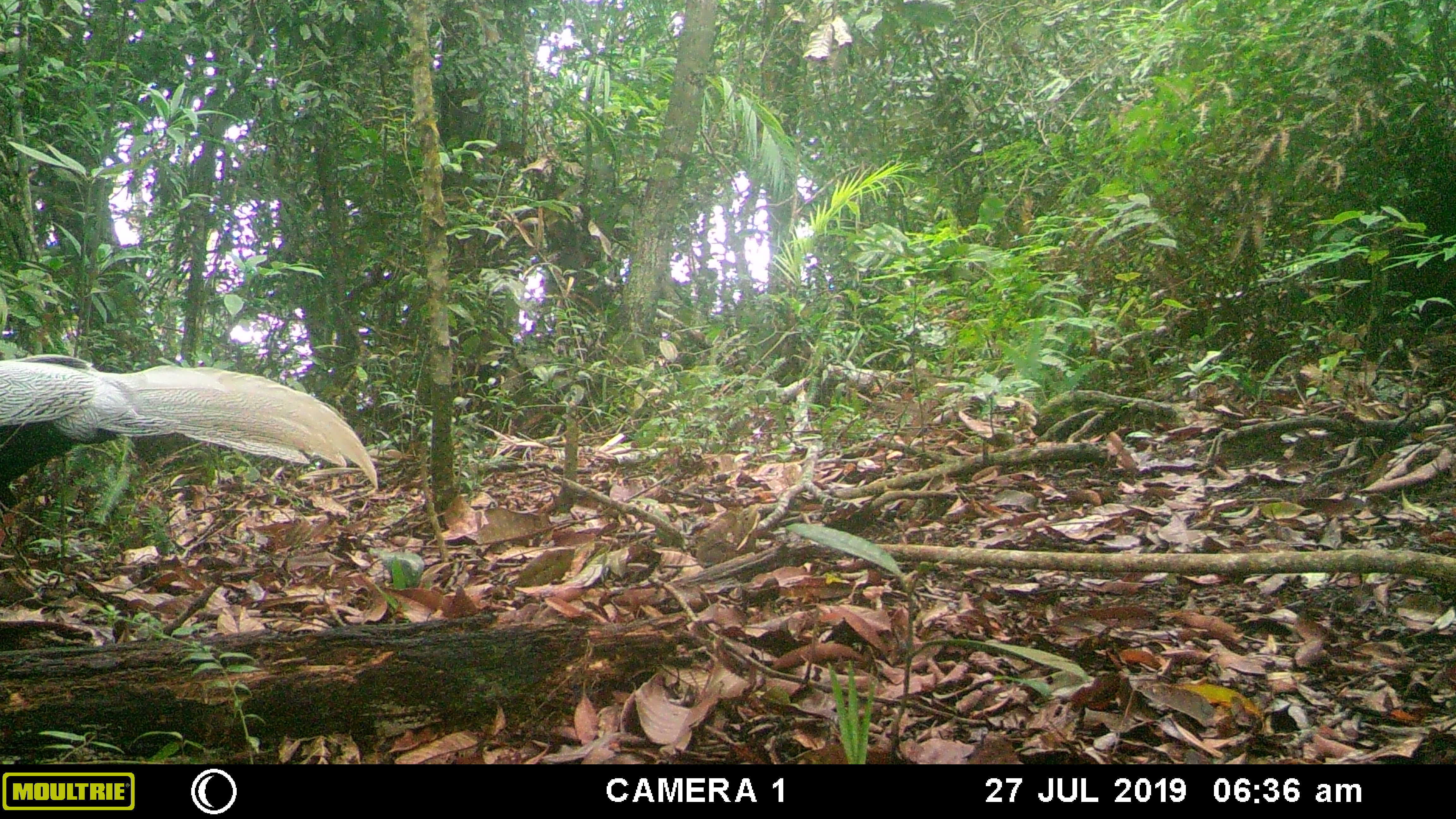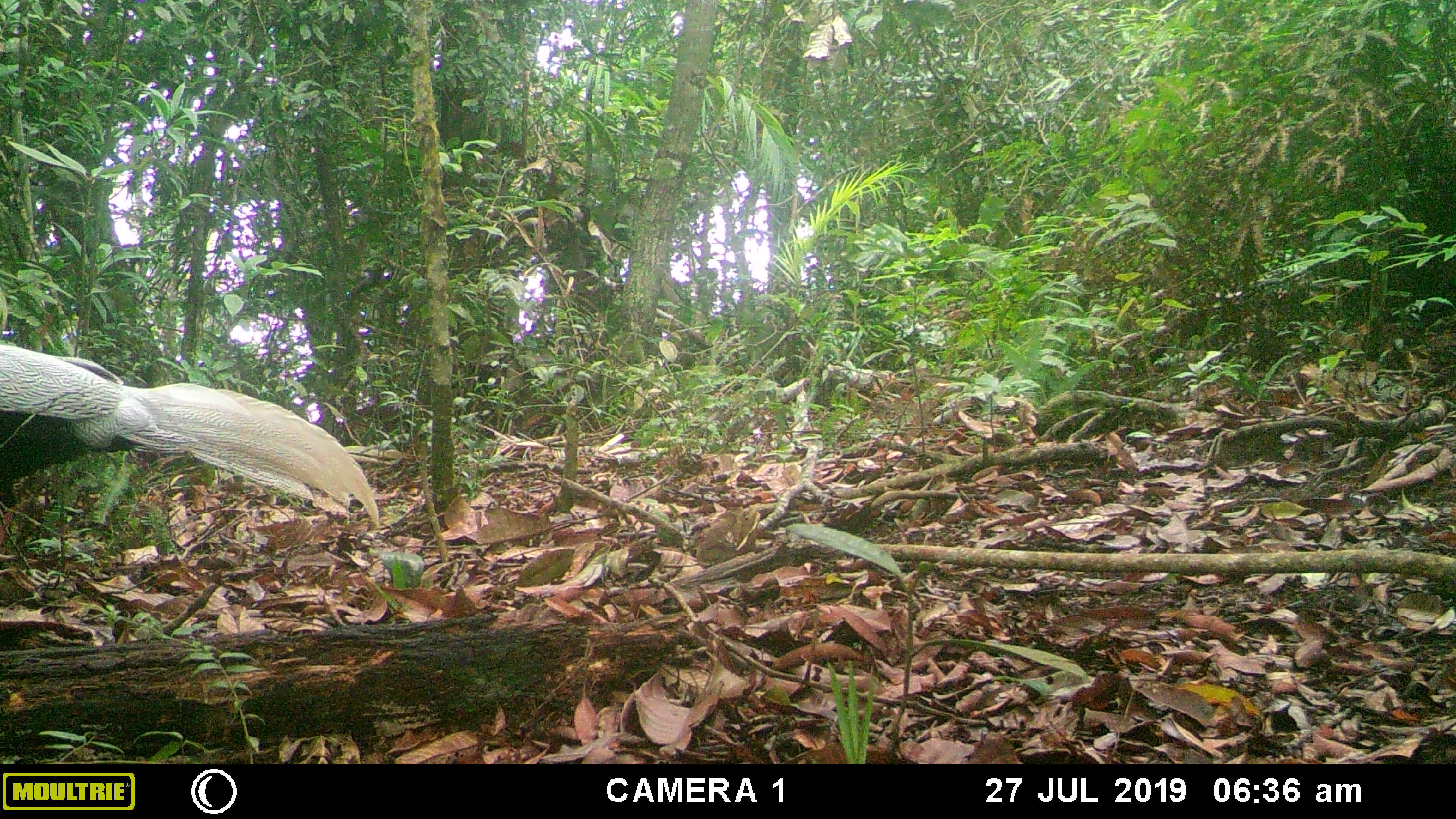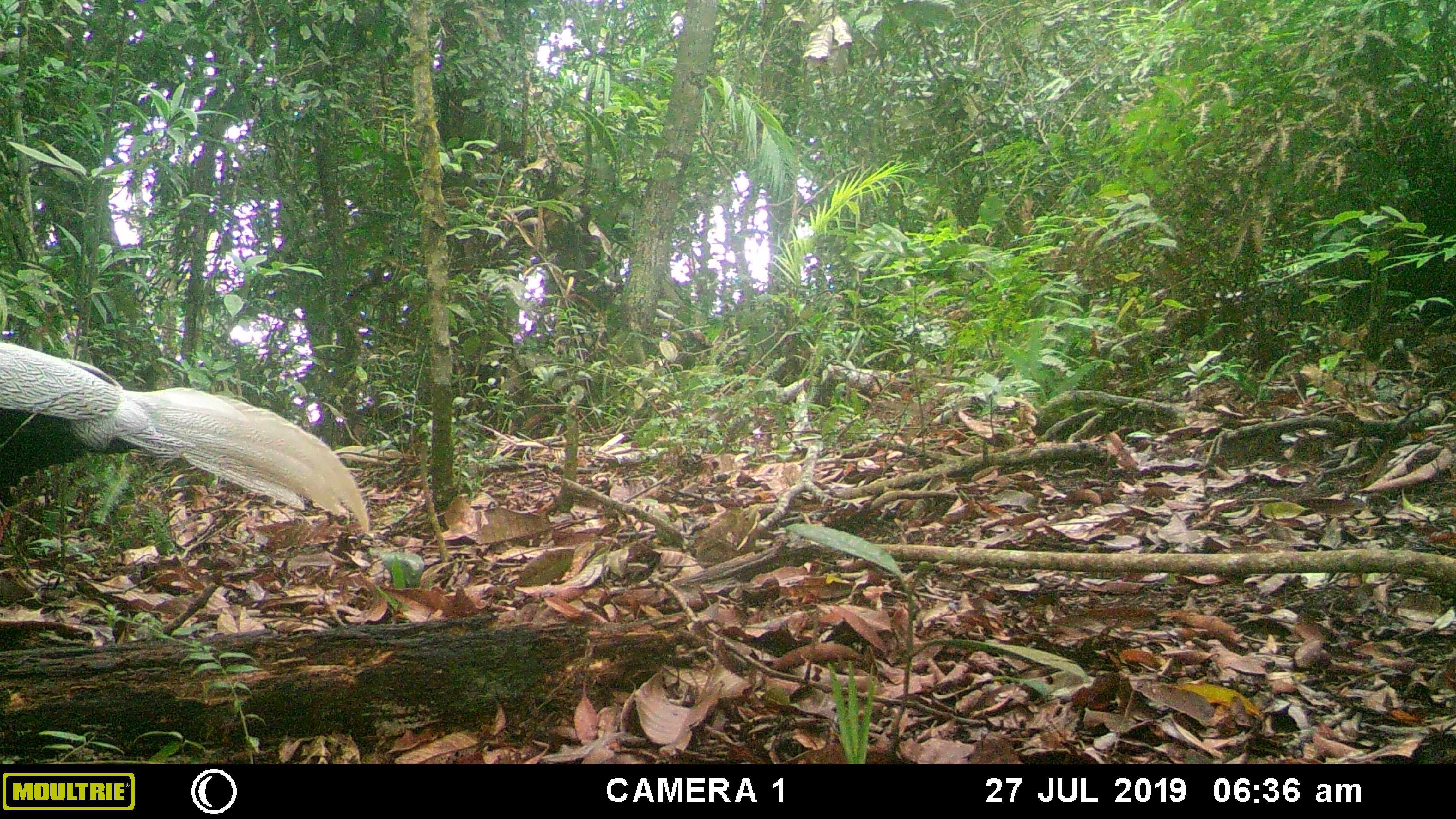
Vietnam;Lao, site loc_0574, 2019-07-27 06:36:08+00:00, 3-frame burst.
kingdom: Animalia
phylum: Chordata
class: Aves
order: Galliformes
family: Phasianidae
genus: Lophura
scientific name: Lophura nycthemera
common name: silver pheasant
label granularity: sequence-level